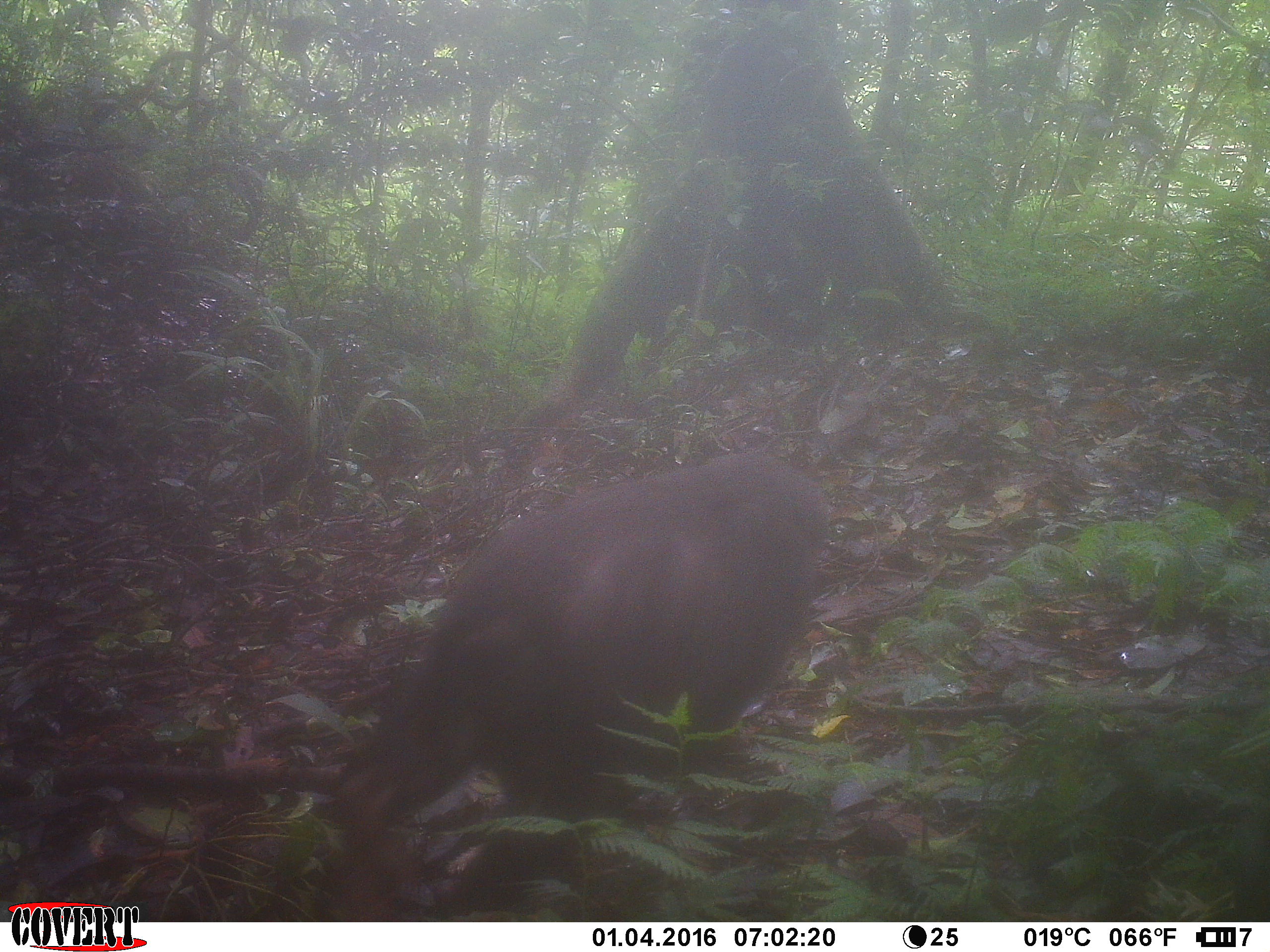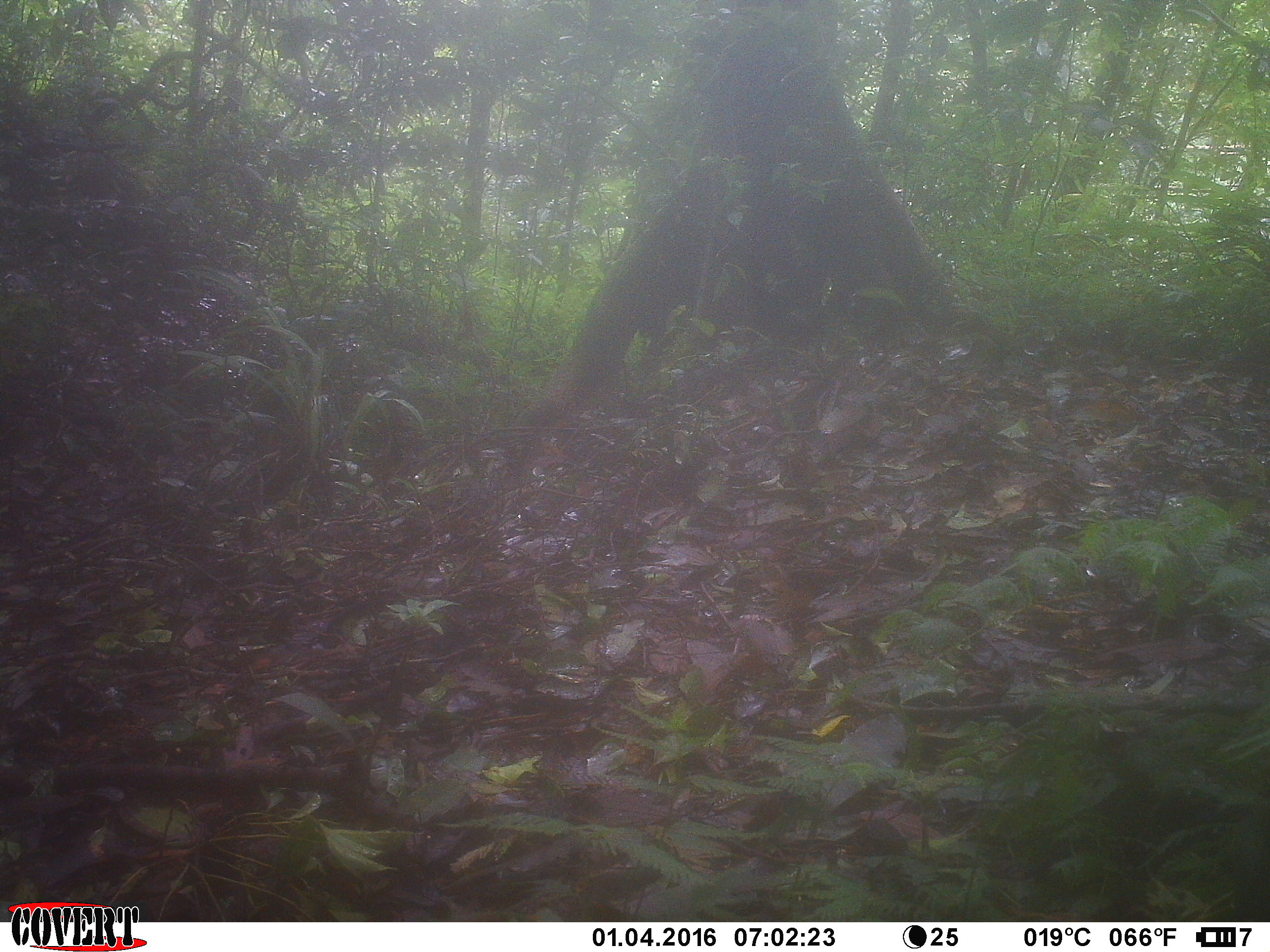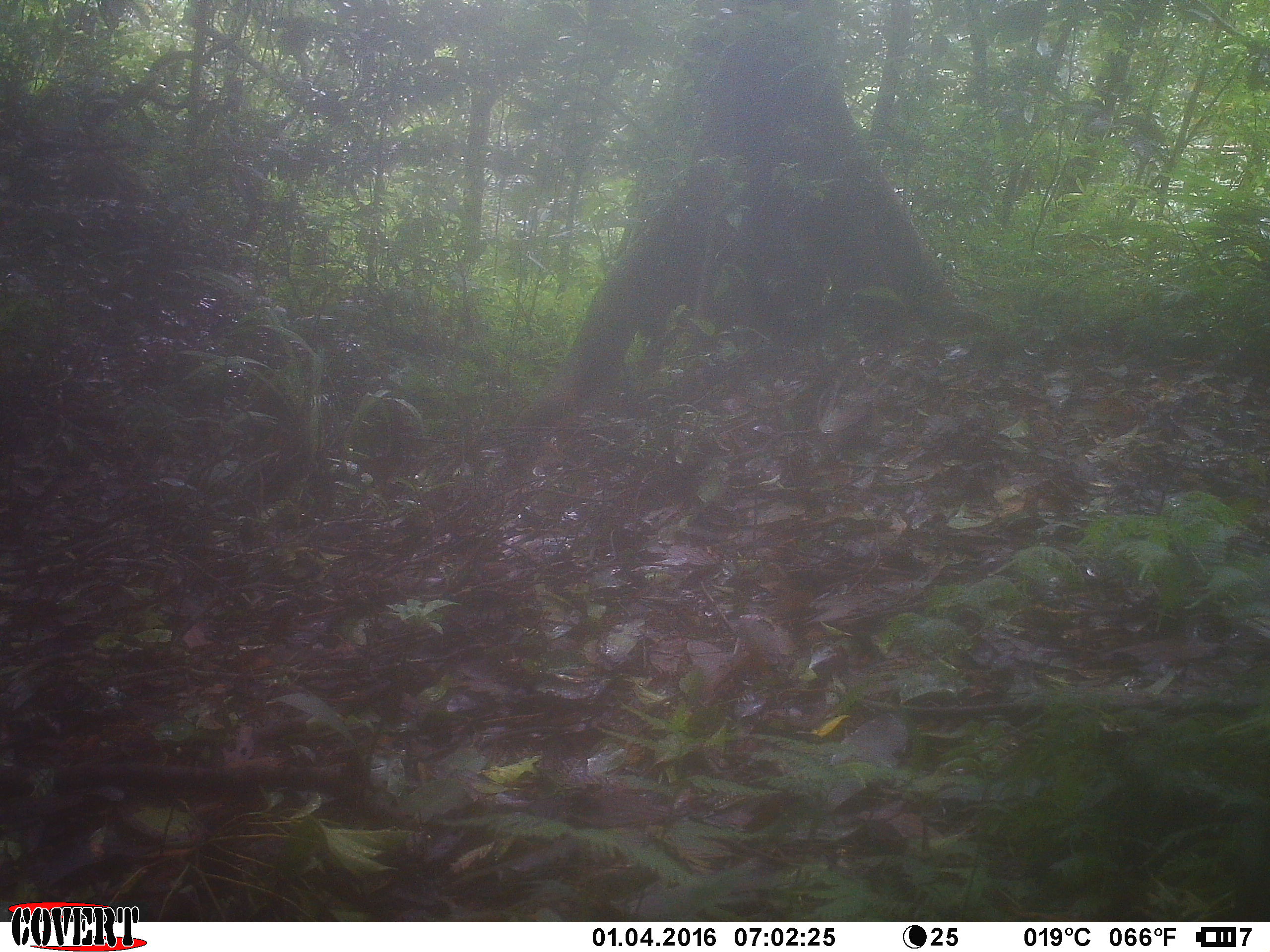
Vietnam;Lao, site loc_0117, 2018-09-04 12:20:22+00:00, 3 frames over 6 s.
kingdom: Animalia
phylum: Chordata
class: Mammalia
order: Primates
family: Cercopithecidae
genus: Macaca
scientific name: Macaca arctoides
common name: stump-tailed macaque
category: stump tailed macaque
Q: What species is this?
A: Stump tailed macaque (stump-tailed macaque) (Macaca arctoides).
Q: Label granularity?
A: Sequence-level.